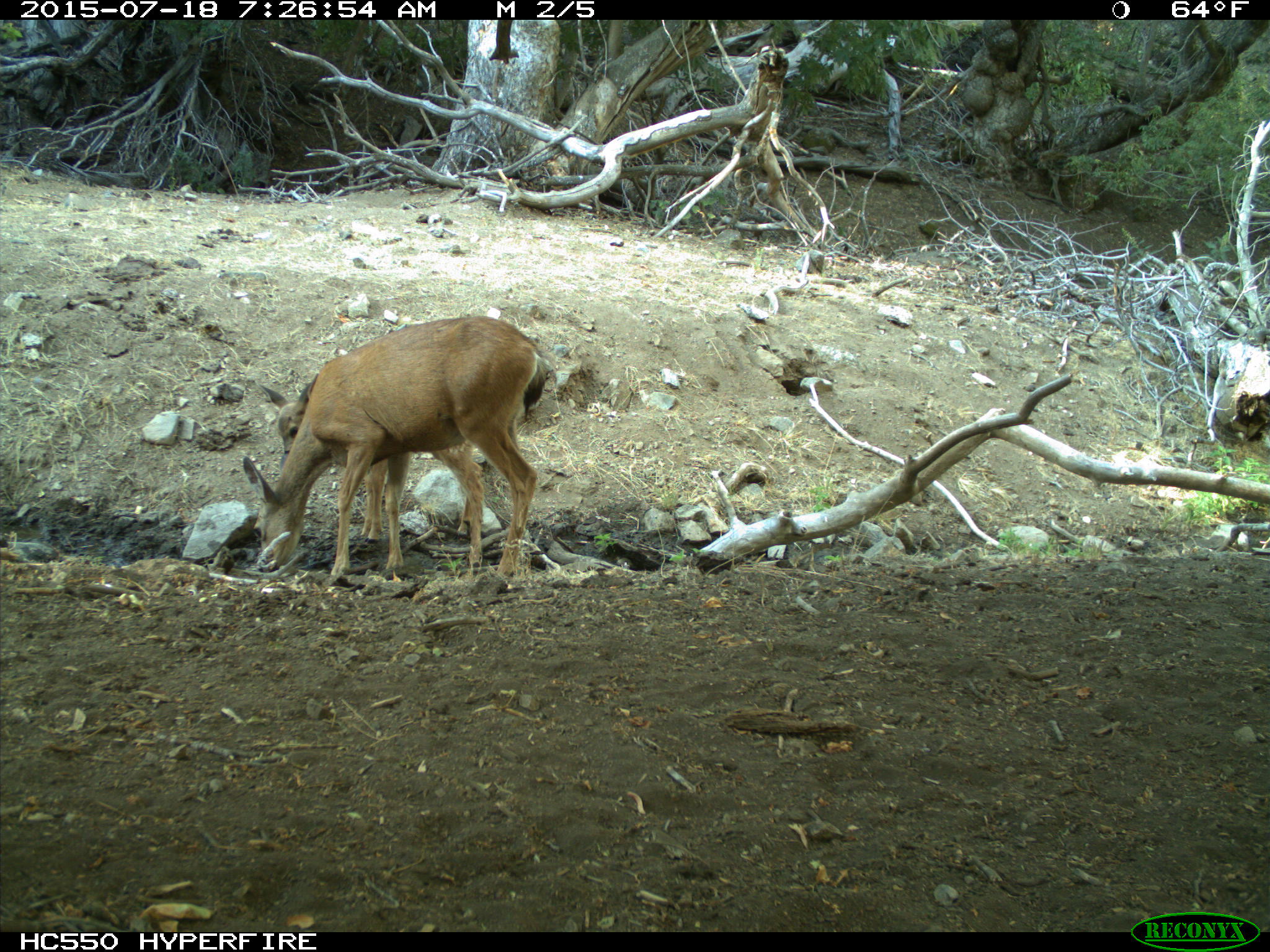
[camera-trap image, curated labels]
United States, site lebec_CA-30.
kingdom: Animalia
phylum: Chordata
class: Mammalia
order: Artiodactyla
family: Cervidae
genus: Odocoileus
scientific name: Odocoileus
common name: deer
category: unidentified deer